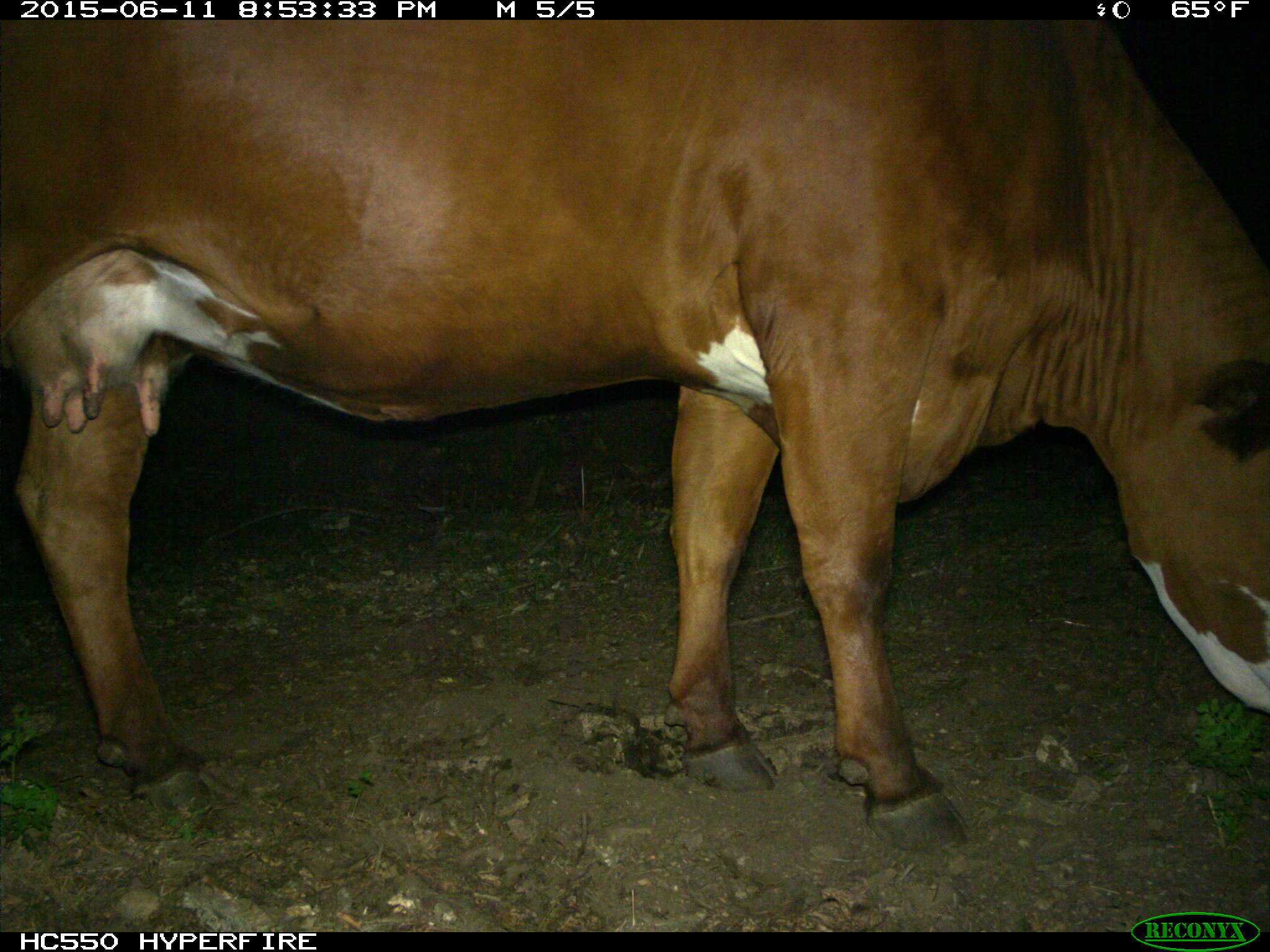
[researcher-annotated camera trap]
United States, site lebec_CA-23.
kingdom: Animalia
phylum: Chordata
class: Mammalia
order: Artiodactyla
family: Bovidae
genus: Bos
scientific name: Bos taurus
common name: domestic cow